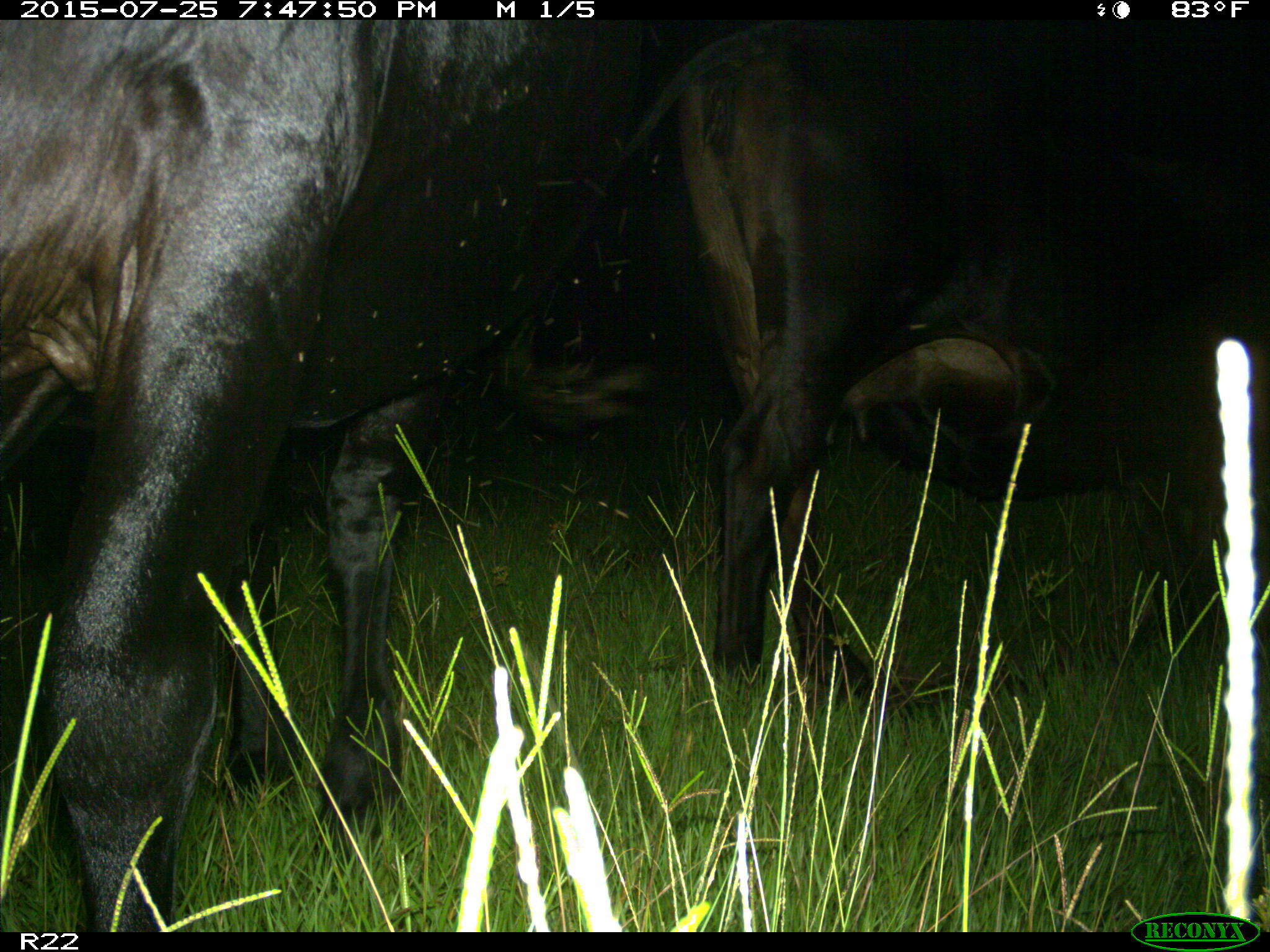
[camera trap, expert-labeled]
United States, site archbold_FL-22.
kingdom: Animalia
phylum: Chordata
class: Mammalia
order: Artiodactyla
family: Bovidae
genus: Bos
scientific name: Bos taurus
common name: domestic cow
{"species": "Bos taurus (domestic cow)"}